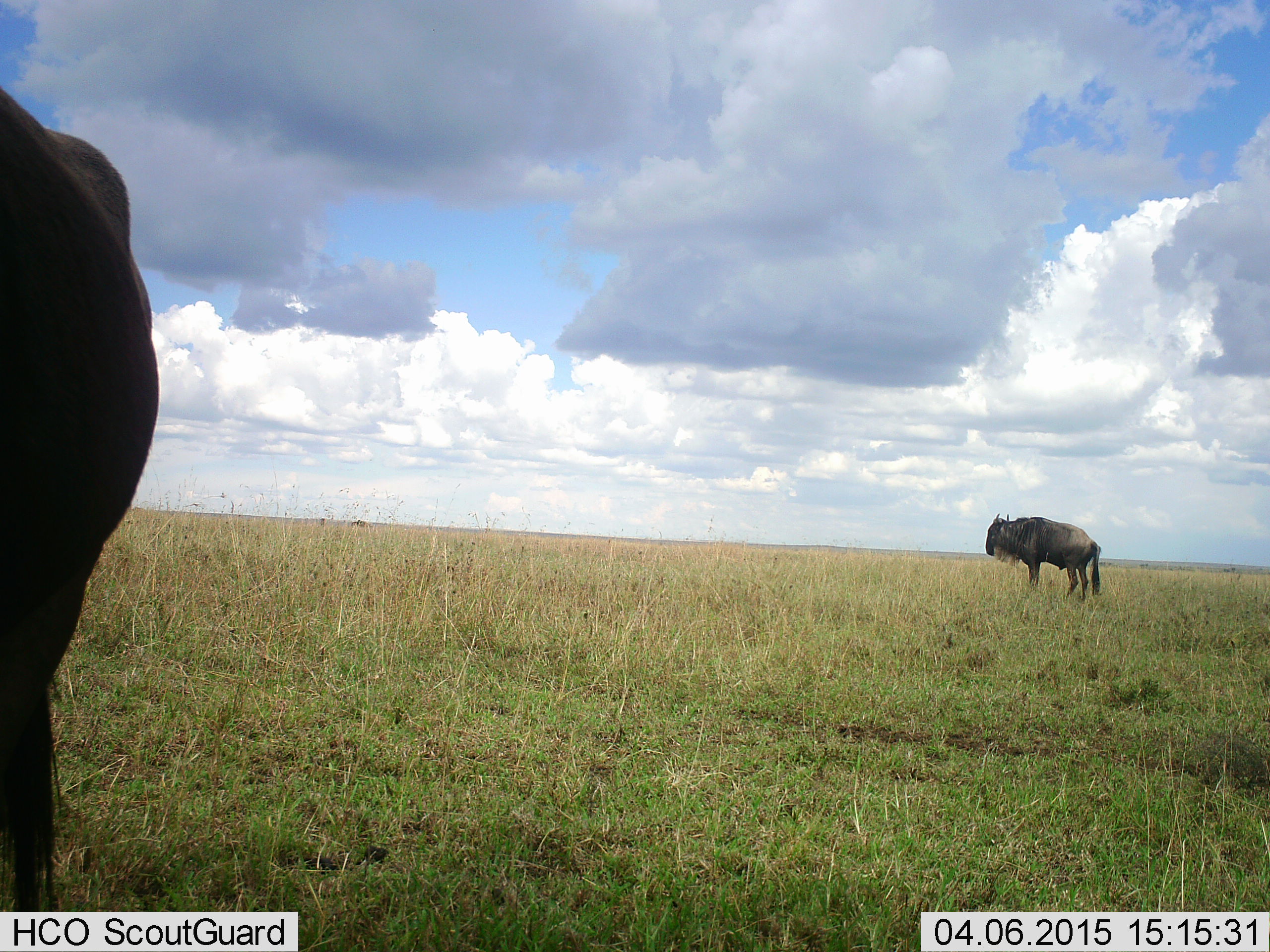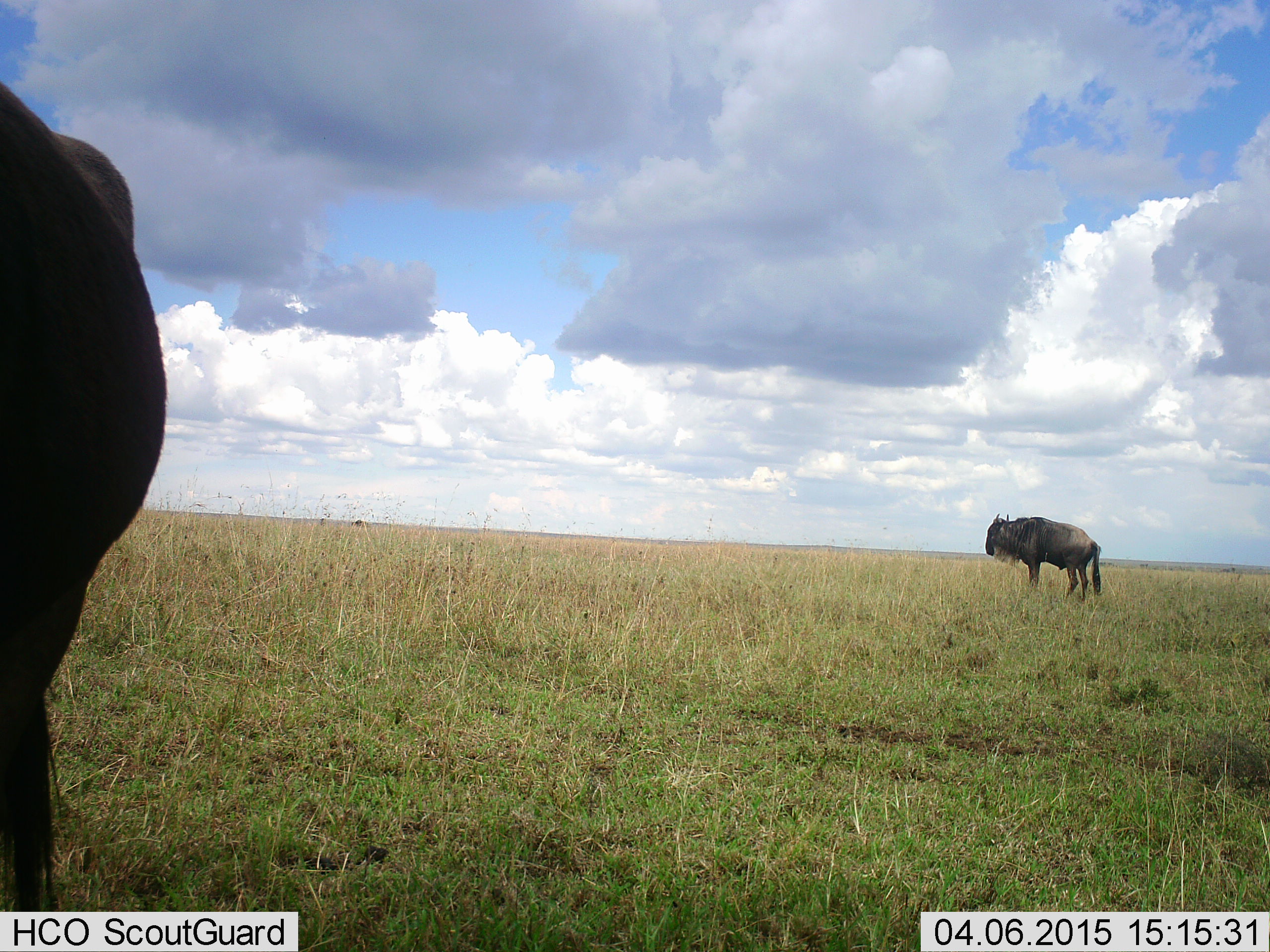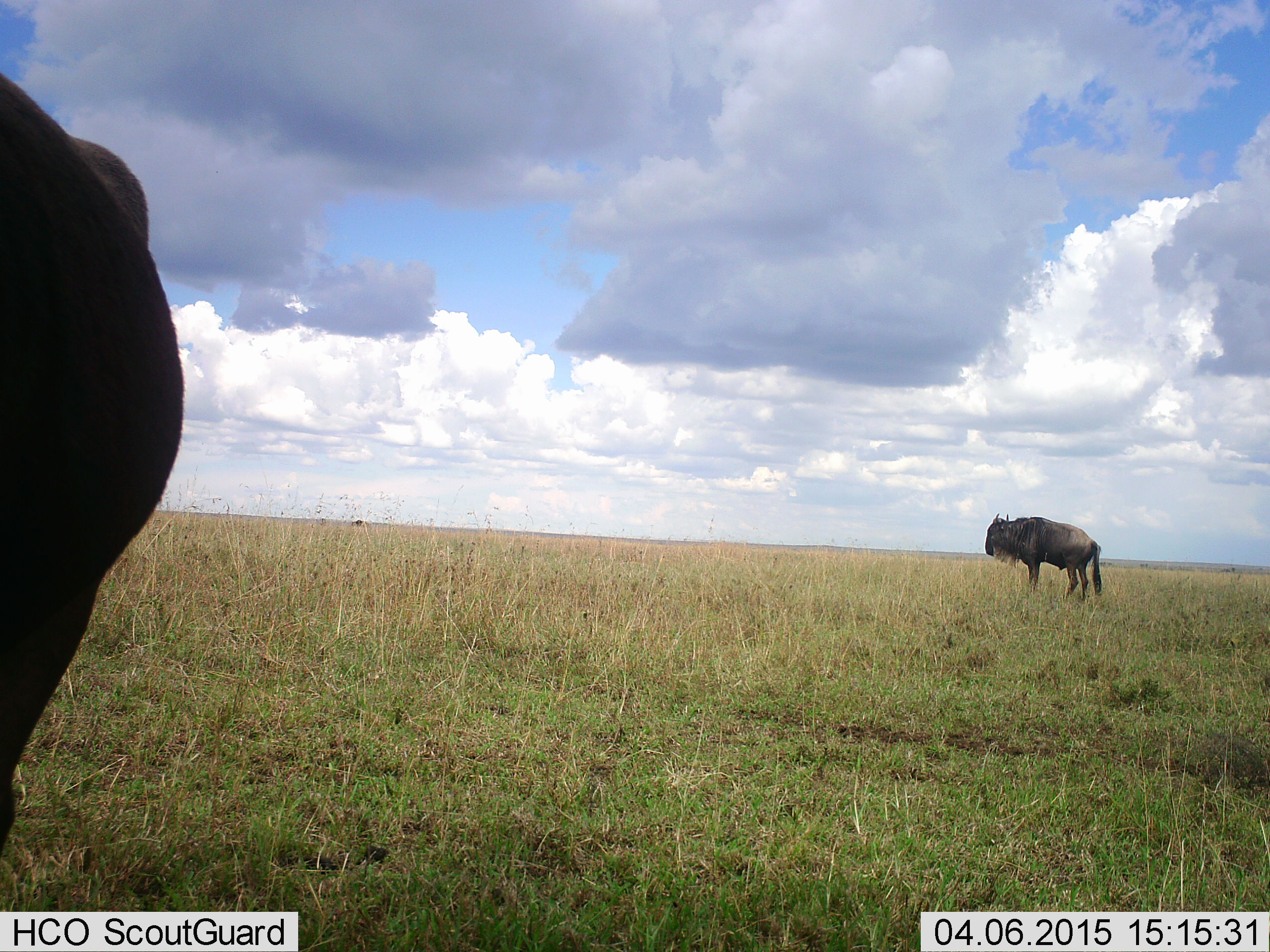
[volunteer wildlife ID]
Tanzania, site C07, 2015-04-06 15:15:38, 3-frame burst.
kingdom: Animalia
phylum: Chordata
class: Mammalia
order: Artiodactyla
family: Bovidae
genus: Connochaetes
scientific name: Connochaetes taurinus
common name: blue wildebeest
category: wildebeest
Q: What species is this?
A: Wildebeest (blue wildebeest) (Connochaetes taurinus).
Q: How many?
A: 2.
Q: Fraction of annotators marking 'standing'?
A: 100%.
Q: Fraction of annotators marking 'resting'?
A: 0%.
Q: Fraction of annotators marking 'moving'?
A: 0%.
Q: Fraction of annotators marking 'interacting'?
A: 0%.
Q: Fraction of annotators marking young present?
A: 0%.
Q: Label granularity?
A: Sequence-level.